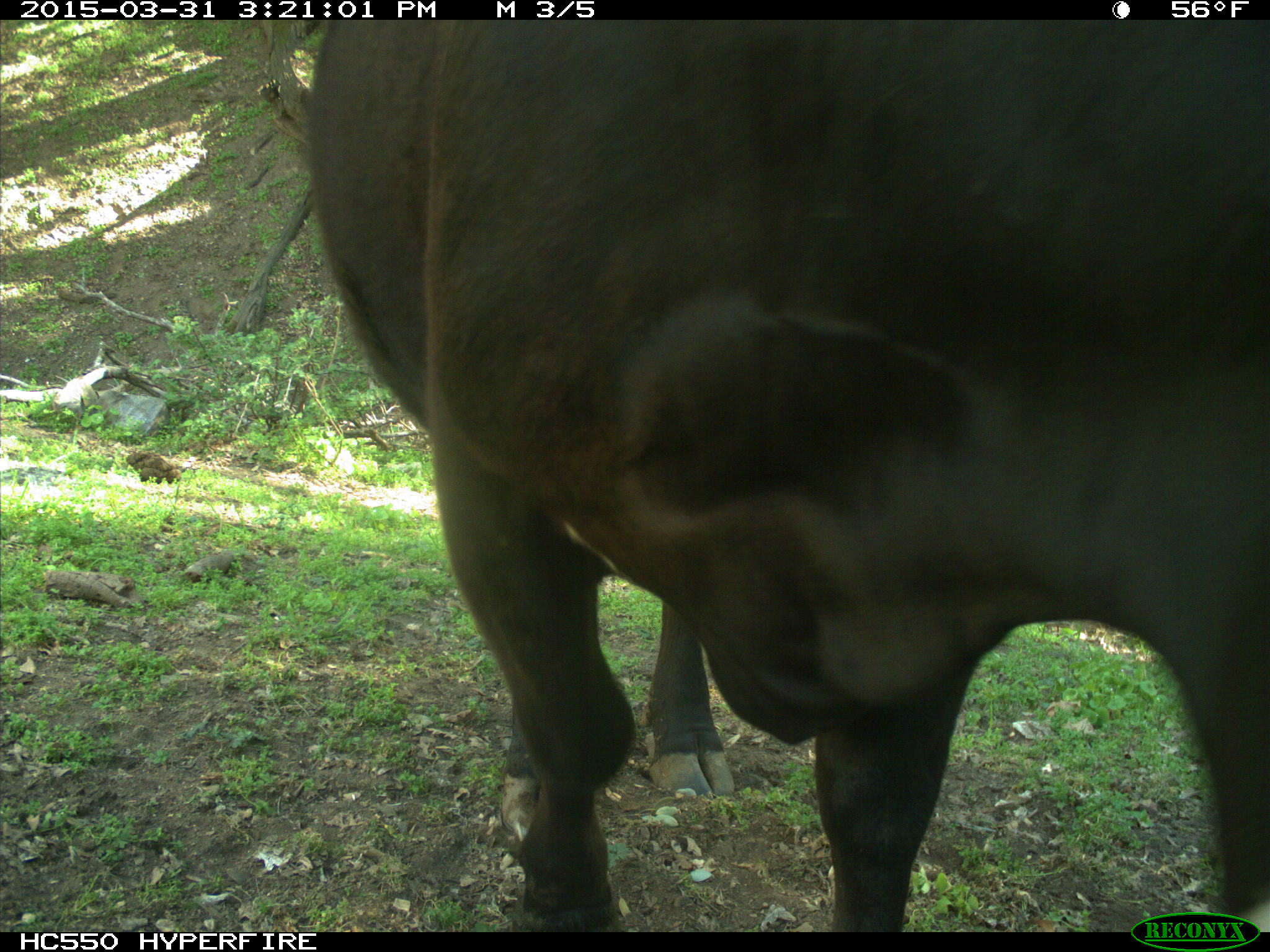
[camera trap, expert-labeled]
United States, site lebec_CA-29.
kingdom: Animalia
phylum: Chordata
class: Mammalia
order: Artiodactyla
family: Bovidae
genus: Bos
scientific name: Bos taurus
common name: domestic cow